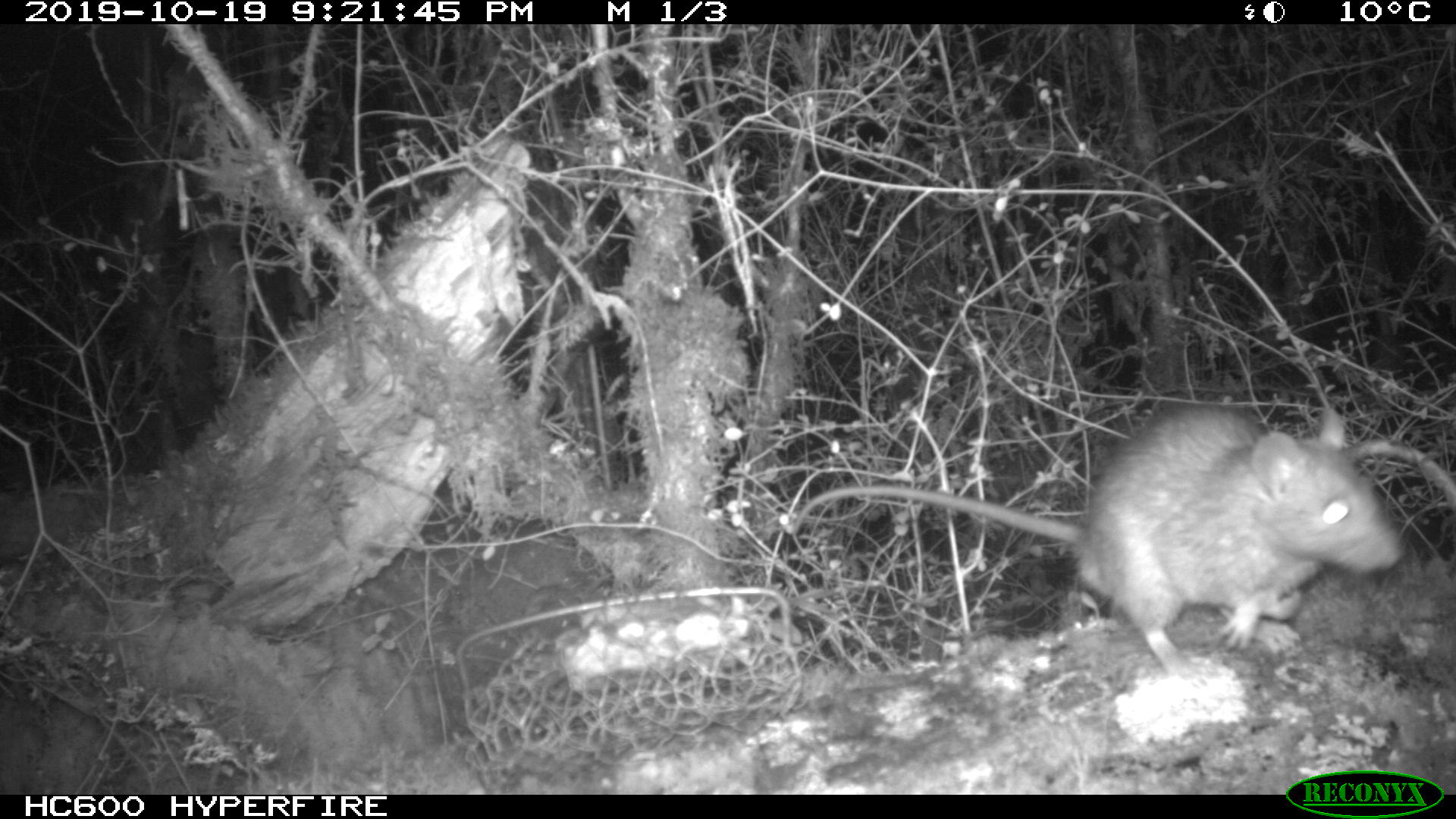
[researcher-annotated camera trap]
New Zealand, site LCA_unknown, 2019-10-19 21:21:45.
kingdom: Animalia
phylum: Chordata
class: Mammalia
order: Rodentia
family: Muridae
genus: Rattus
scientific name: Rattus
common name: rat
Rat (Rattus).